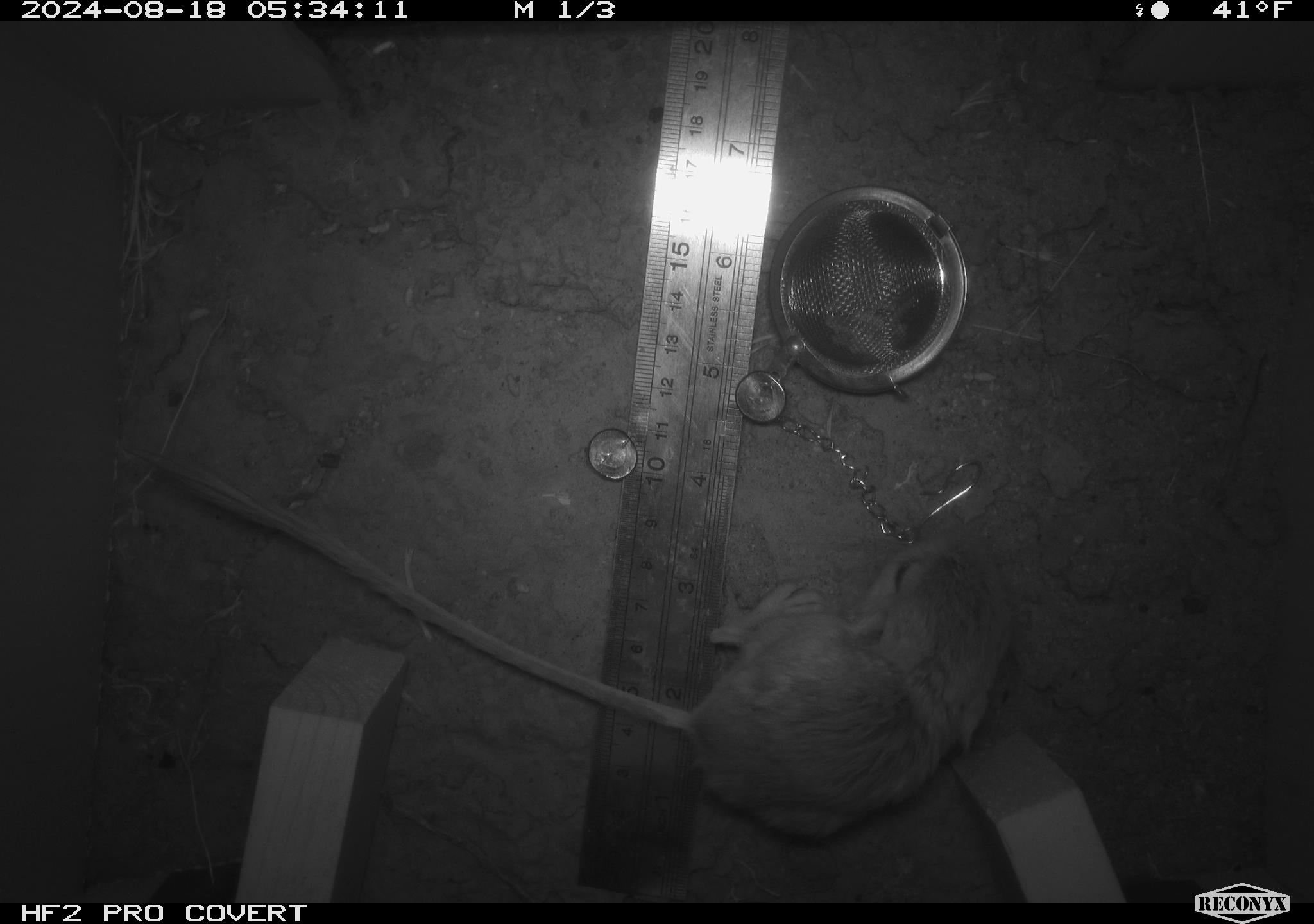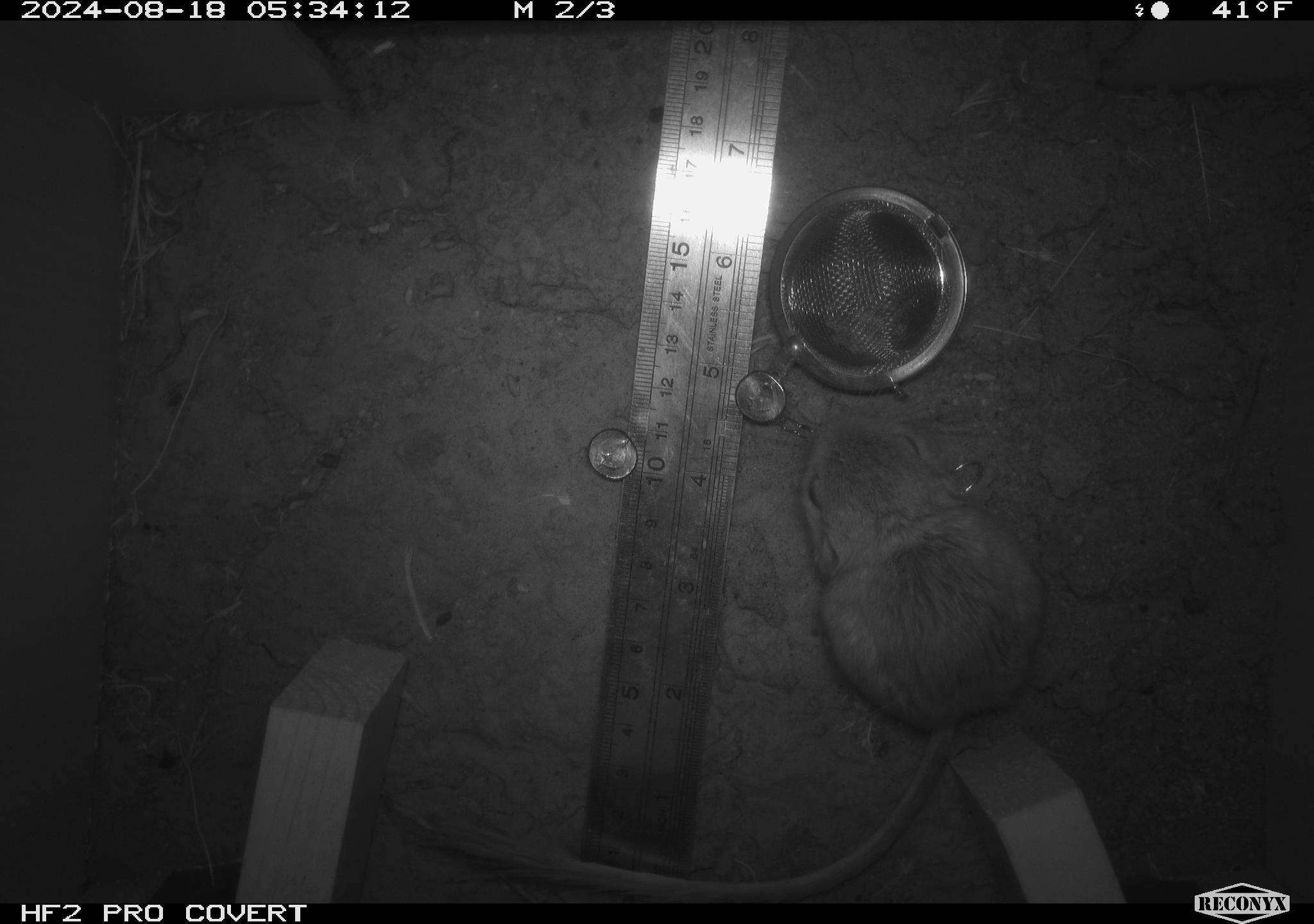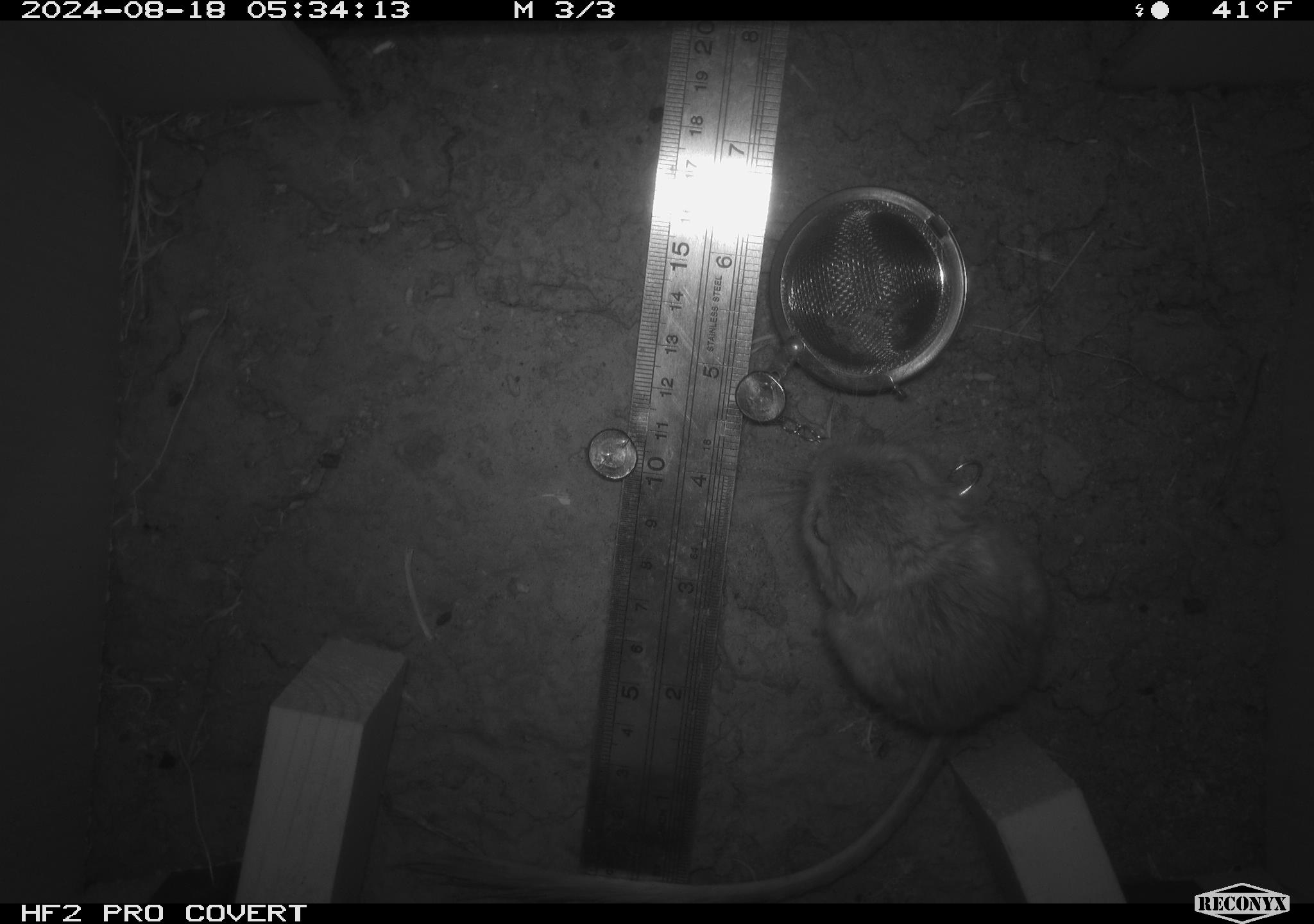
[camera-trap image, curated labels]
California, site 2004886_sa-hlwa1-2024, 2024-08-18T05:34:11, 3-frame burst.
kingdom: Animalia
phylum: Chordata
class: Mammalia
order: Rodentia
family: Heteromyidae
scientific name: Heteromyidae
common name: kangaroo rats and pocket mice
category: heteromyidae family